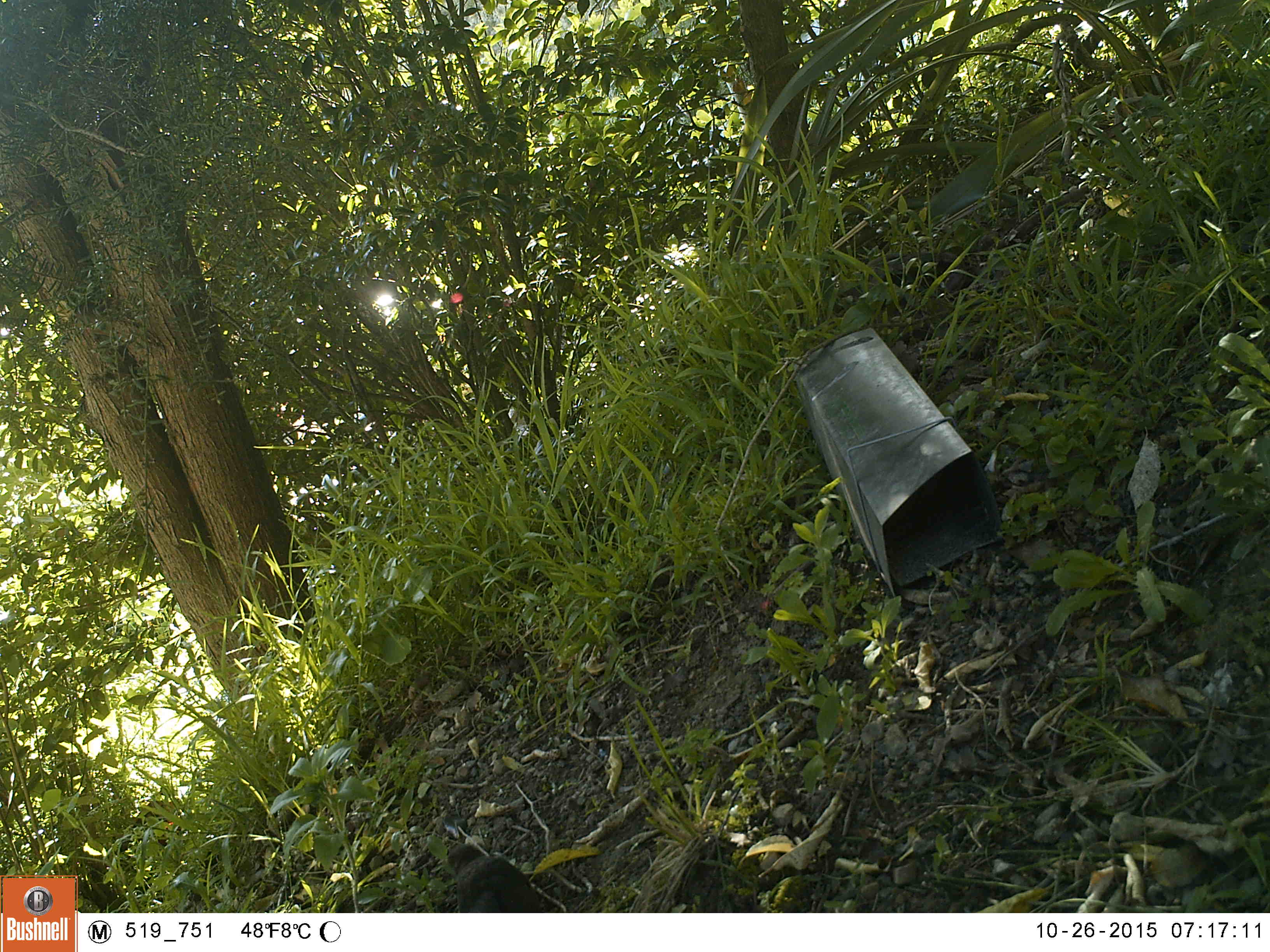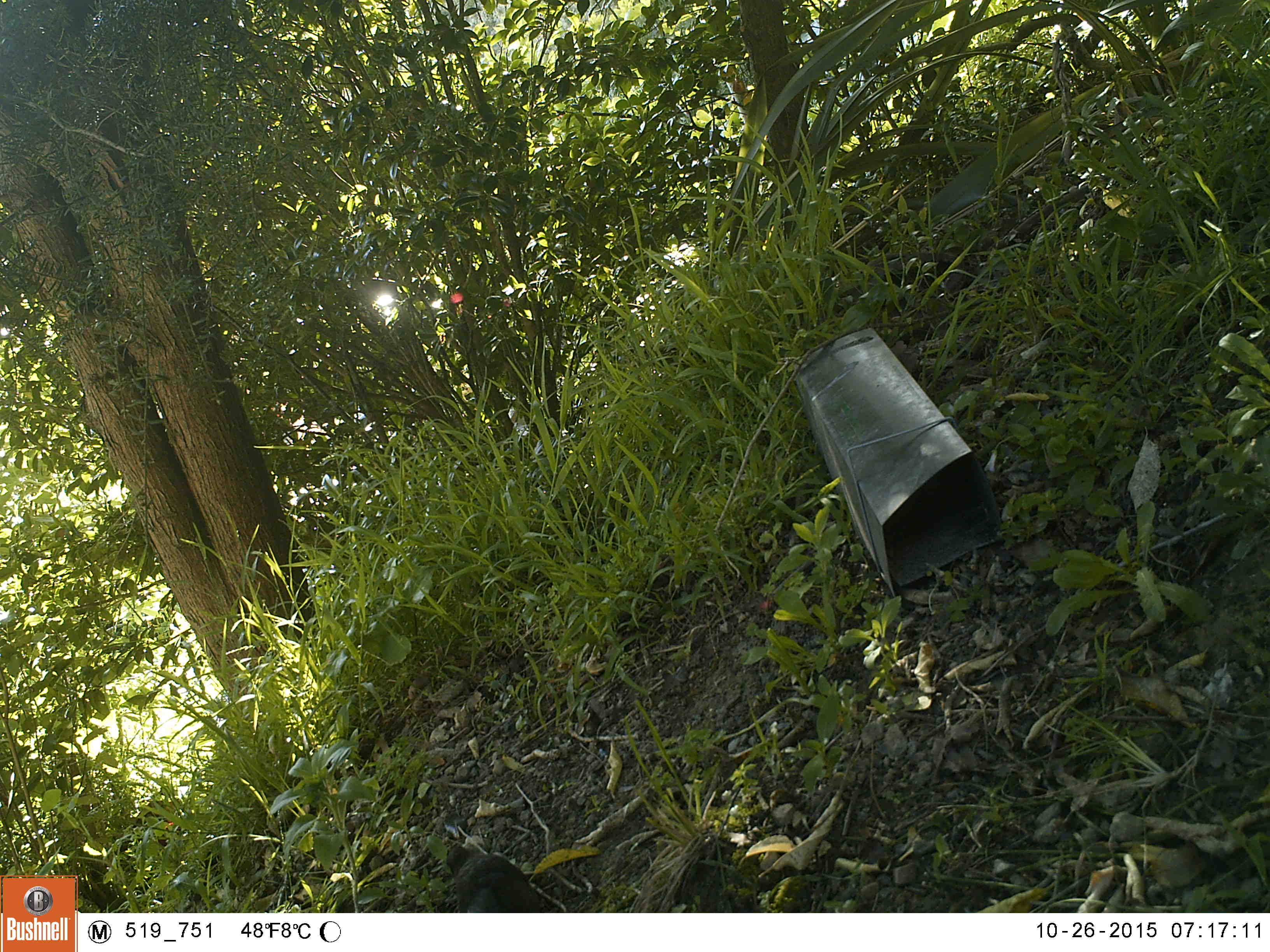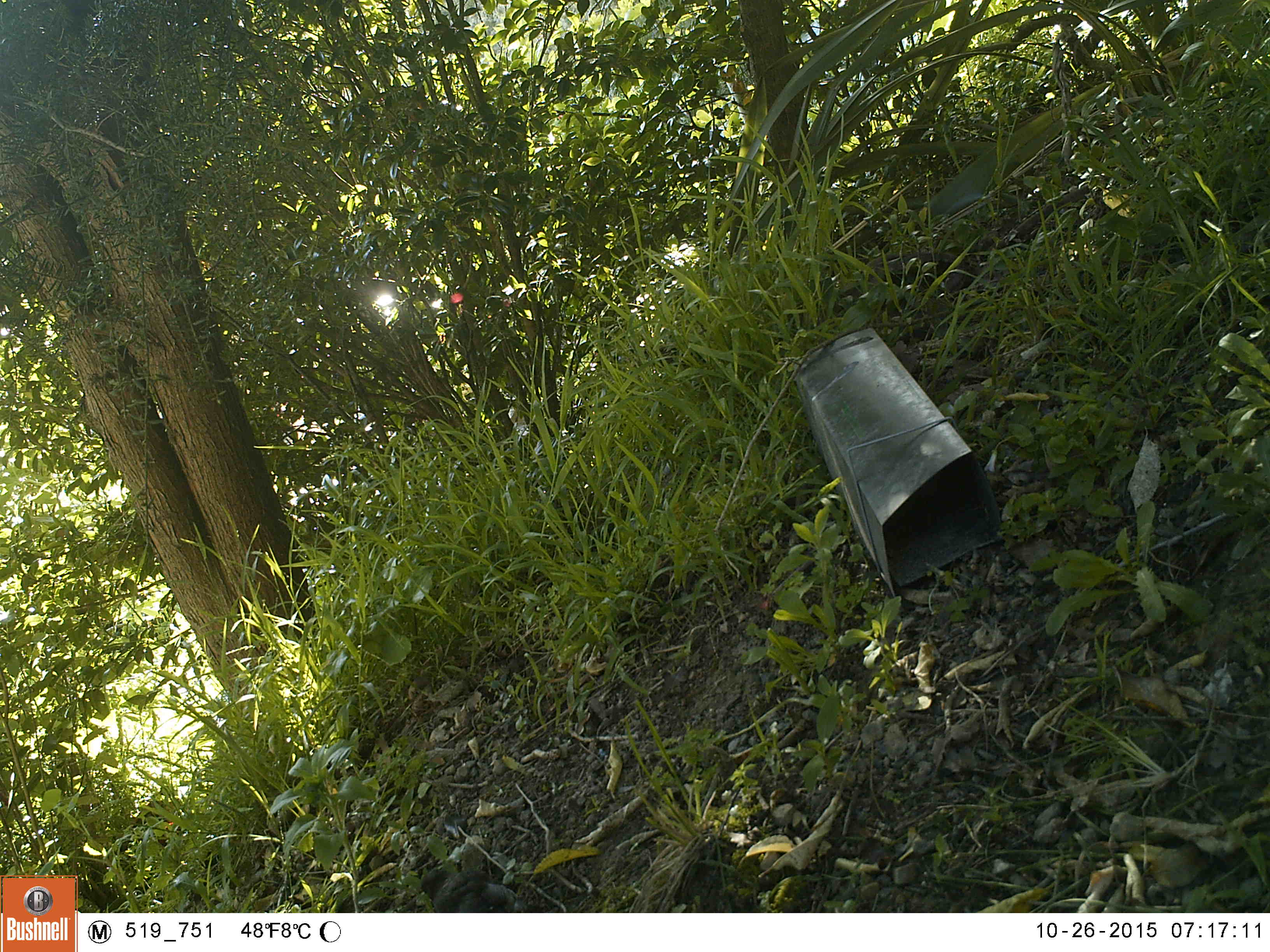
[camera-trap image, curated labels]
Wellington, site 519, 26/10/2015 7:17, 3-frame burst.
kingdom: Animalia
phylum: Chordata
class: Aves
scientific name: Aves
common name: bird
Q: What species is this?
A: Bird (Aves).